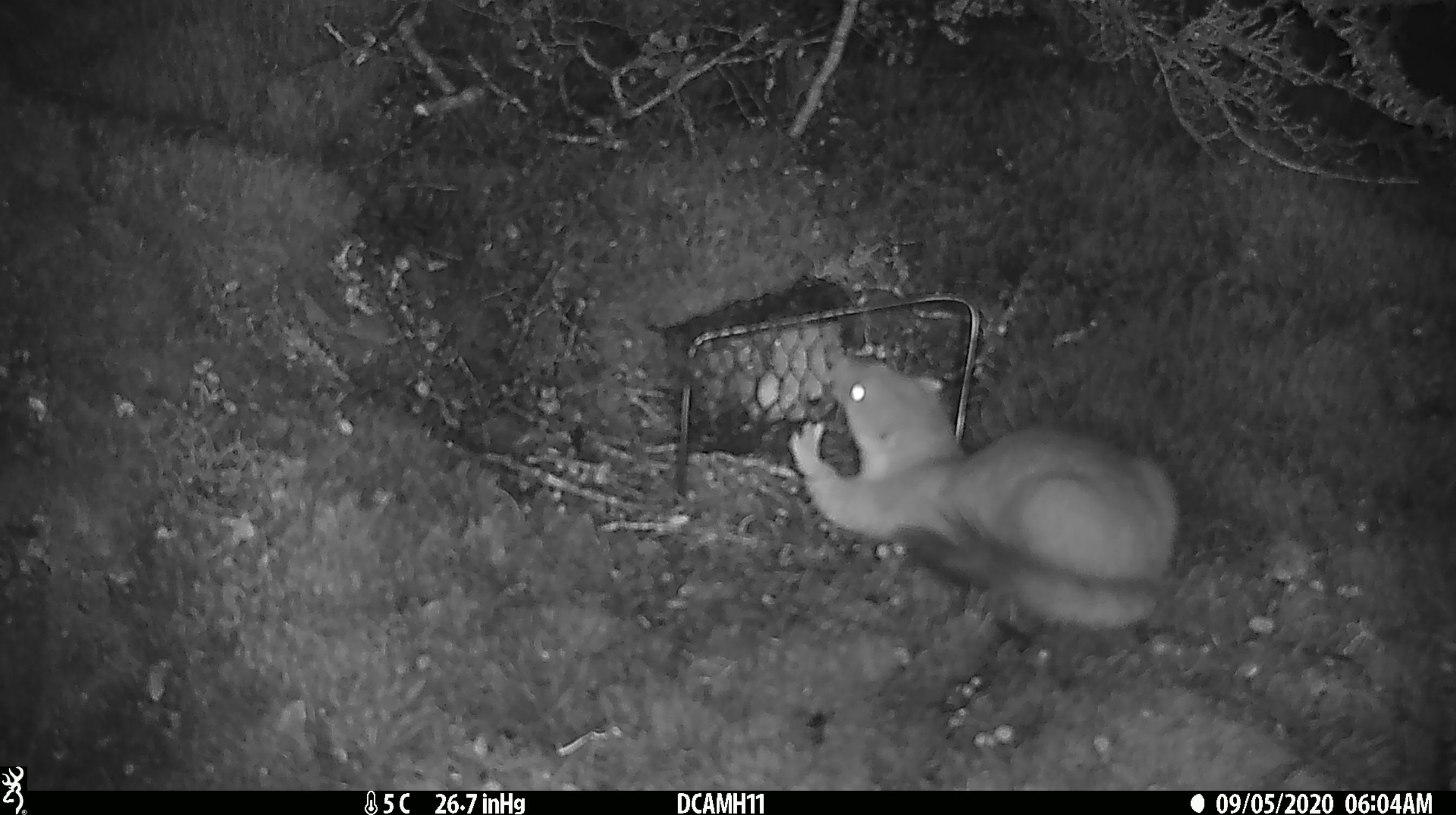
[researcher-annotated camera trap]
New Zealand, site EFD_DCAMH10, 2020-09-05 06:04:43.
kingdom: Animalia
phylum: Chordata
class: Mammalia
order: Carnivora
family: Mustelidae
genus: Mustela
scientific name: Mustela erminea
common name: stoat